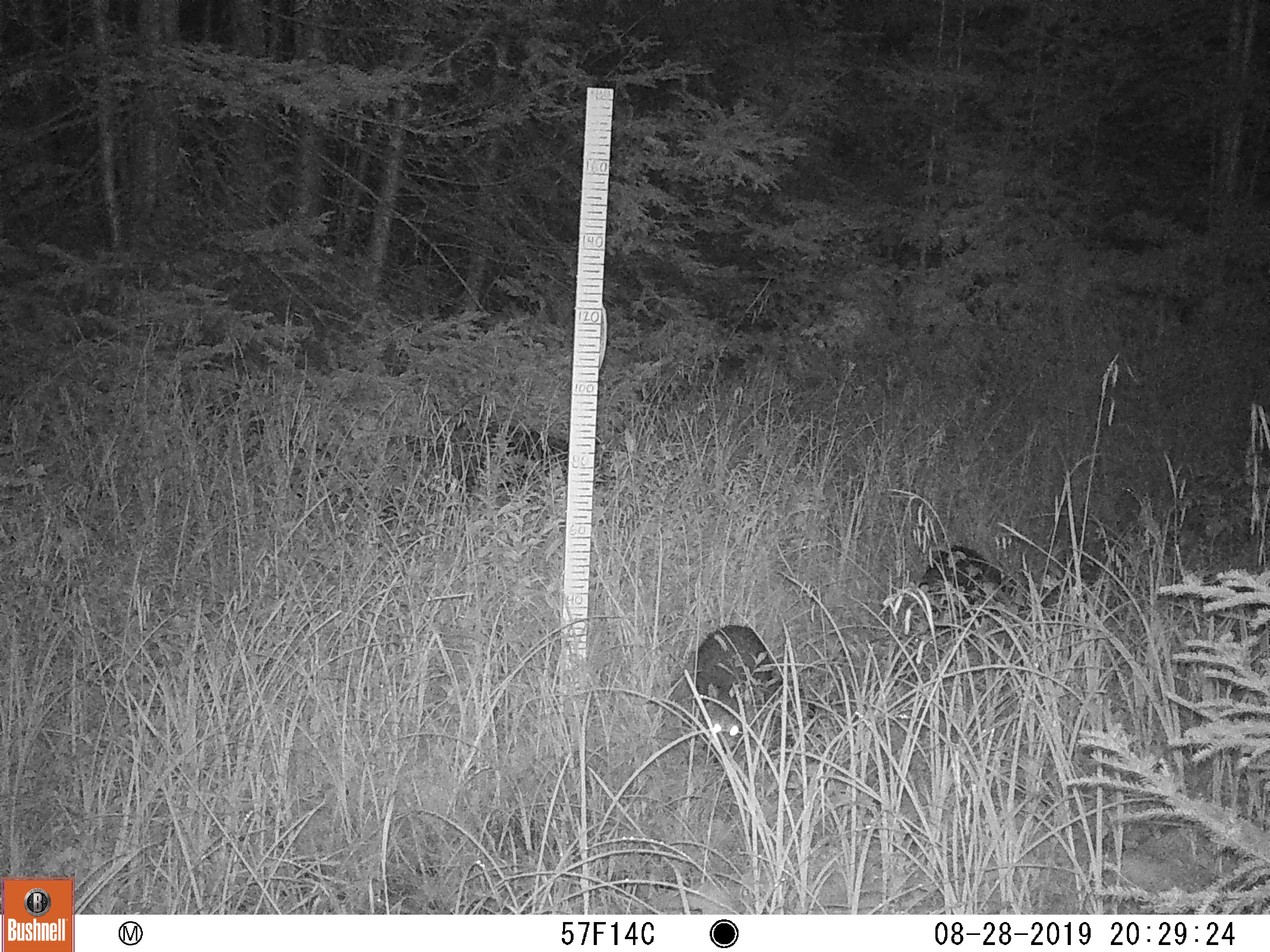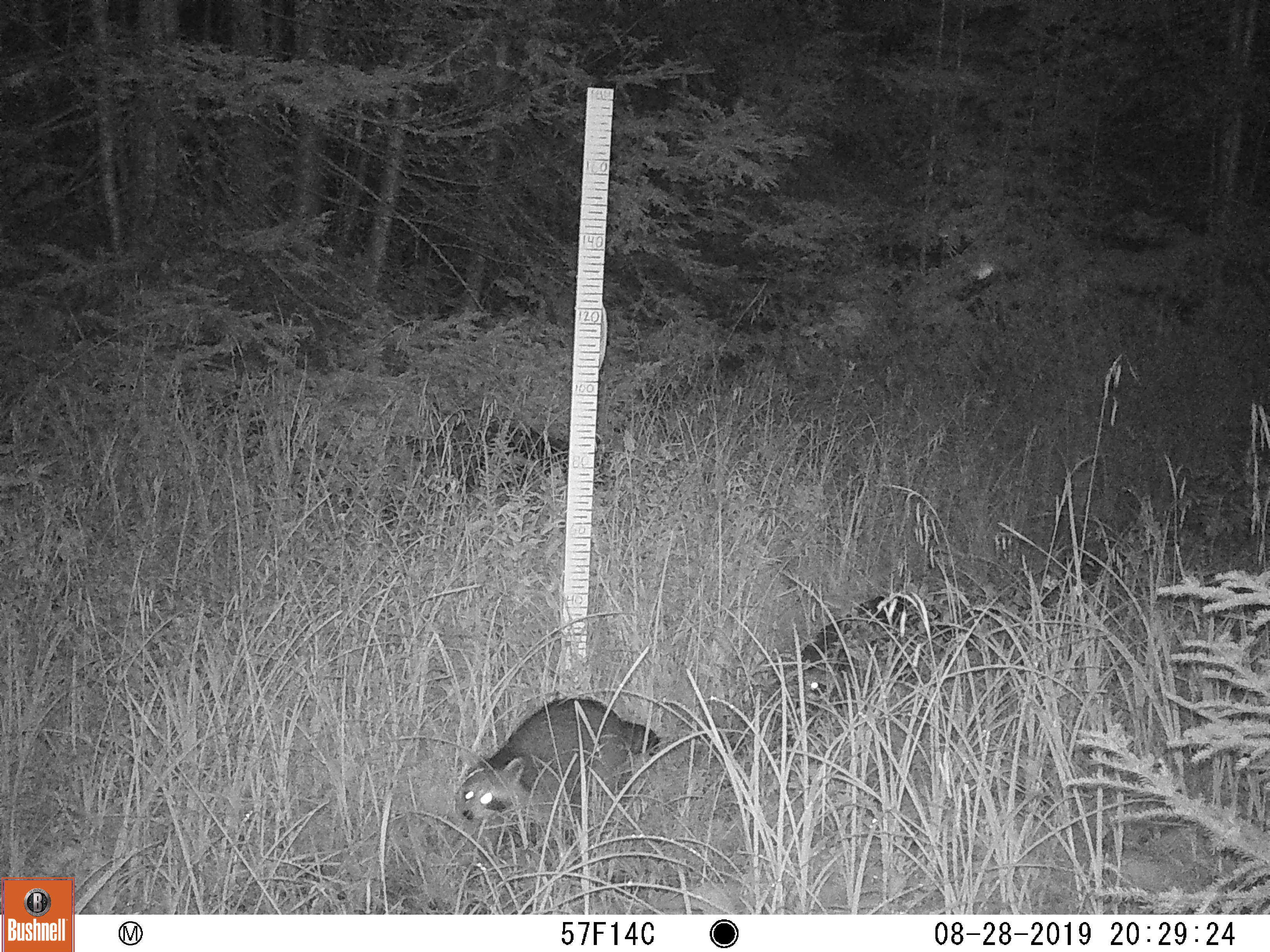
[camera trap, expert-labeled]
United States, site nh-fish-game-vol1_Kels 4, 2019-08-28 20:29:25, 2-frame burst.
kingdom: Animalia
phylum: Chordata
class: Mammalia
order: Carnivora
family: Procyonidae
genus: Procyon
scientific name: Procyon lotor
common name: raccoon